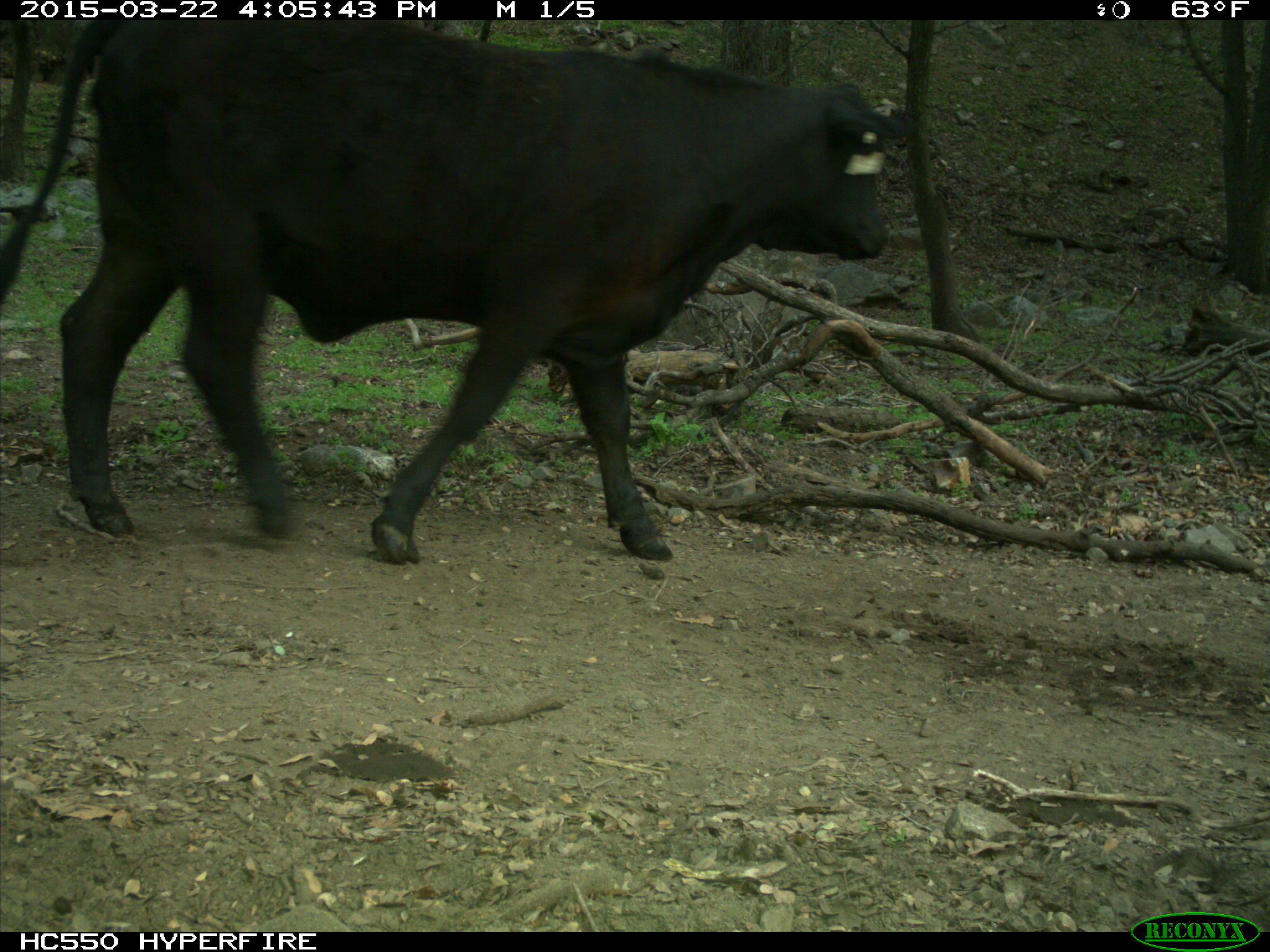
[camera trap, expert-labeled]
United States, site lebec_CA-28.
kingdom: Animalia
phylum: Chordata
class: Mammalia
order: Artiodactyla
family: Bovidae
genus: Bos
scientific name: Bos taurus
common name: domestic cow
Bos taurus (domestic cow).